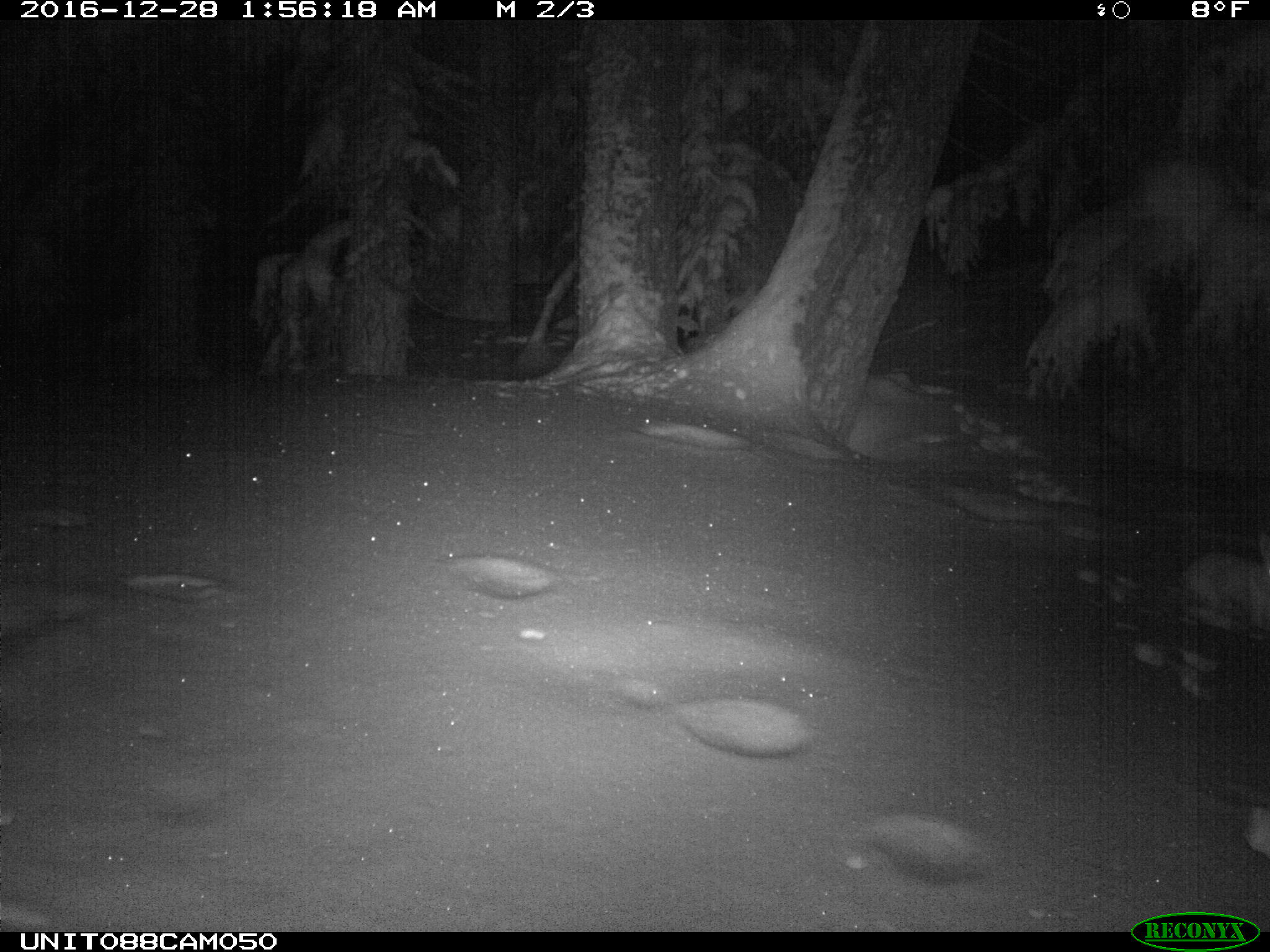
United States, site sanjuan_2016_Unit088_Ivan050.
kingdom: Animalia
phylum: Chordata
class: Mammalia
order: Lagomorpha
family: Leporidae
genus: Lepus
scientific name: Lepus americanus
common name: snowshoe hare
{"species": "Lepus americanus (snowshoe hare)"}